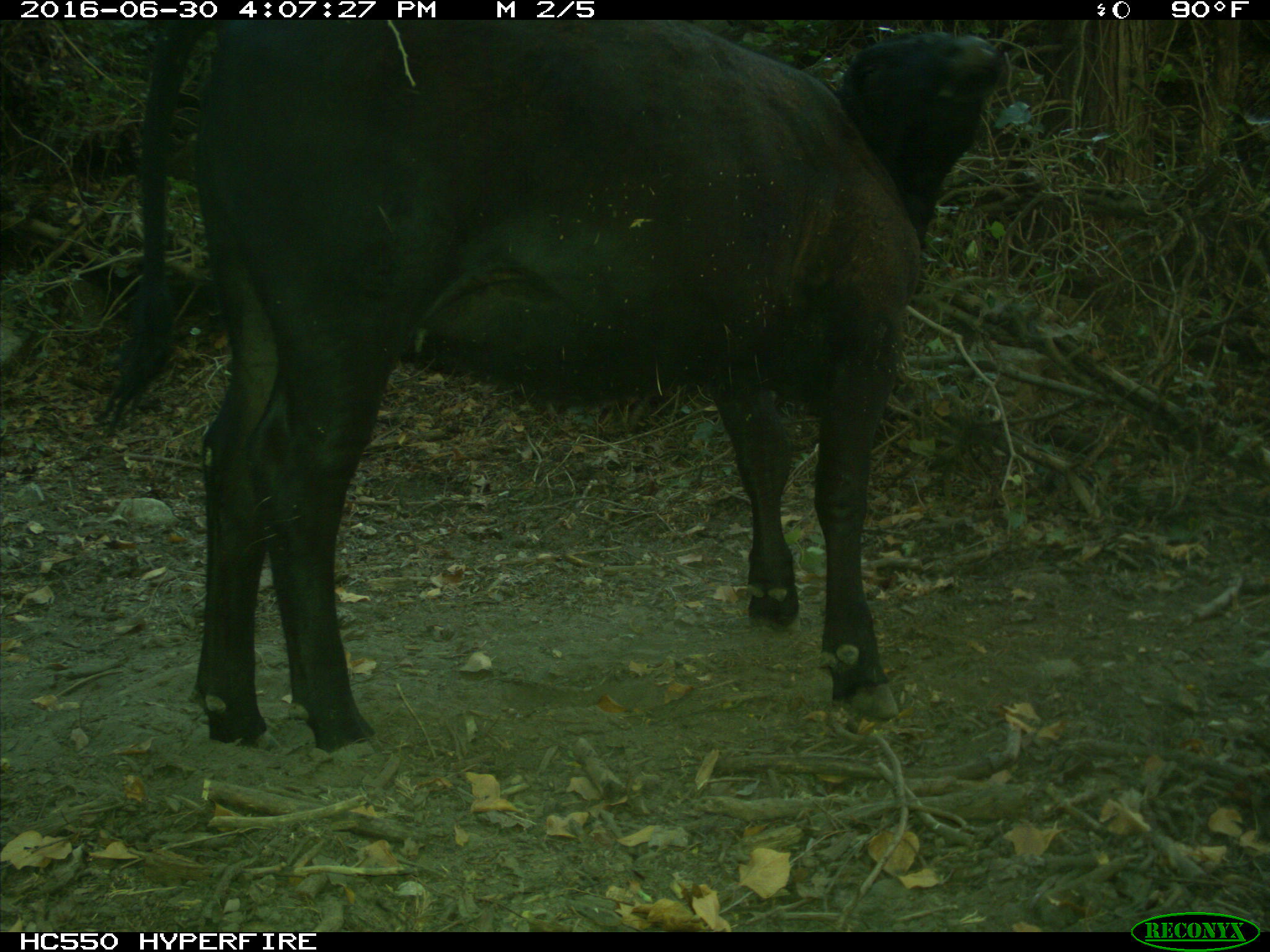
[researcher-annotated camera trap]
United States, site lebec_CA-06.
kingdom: Animalia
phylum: Chordata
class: Mammalia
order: Artiodactyla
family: Bovidae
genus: Bos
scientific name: Bos taurus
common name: domestic cow